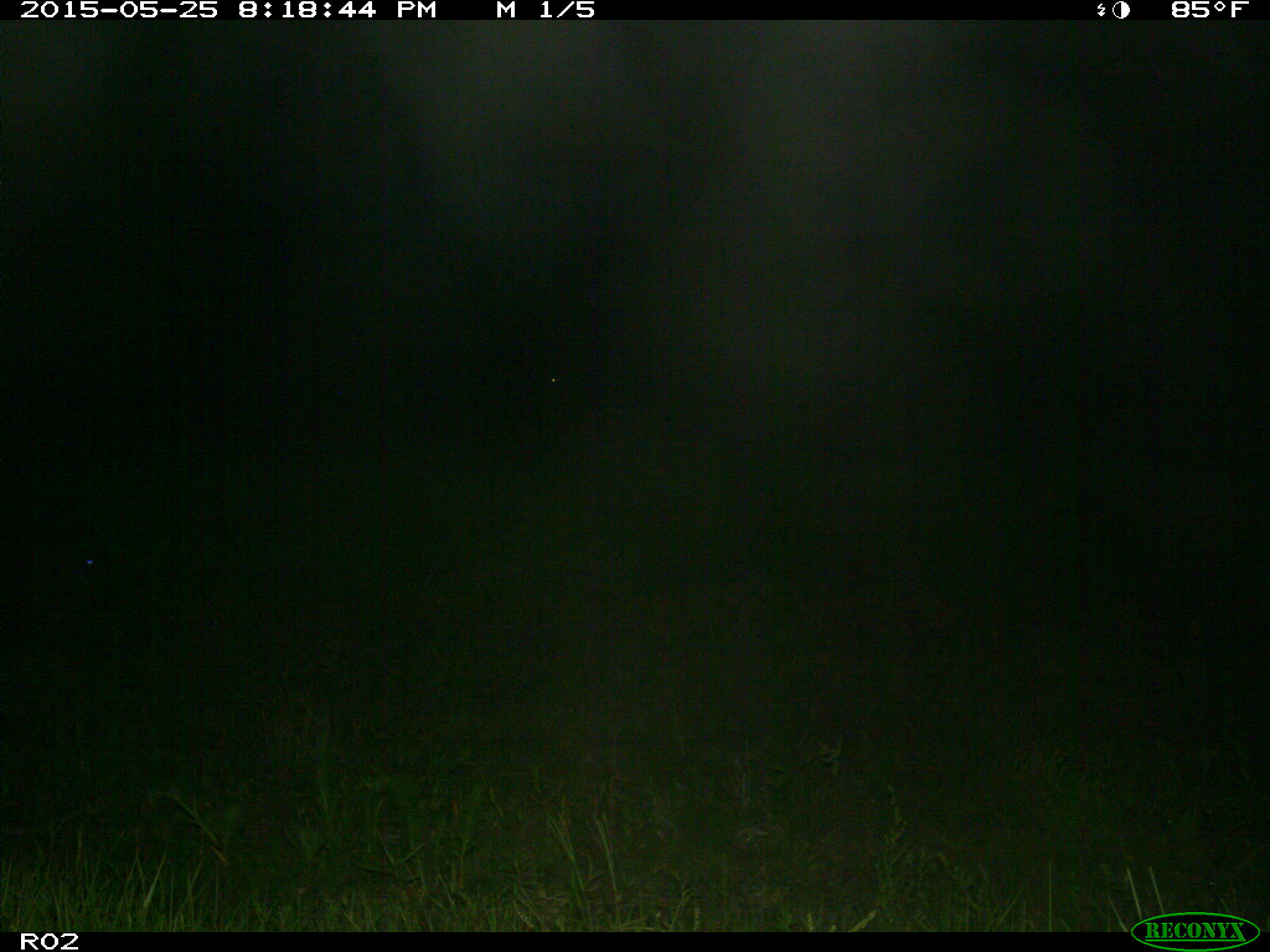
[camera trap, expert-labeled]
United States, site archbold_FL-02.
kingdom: Animalia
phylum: Chordata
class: Mammalia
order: Artiodactyla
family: Bovidae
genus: Bos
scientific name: Bos taurus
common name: domestic cow